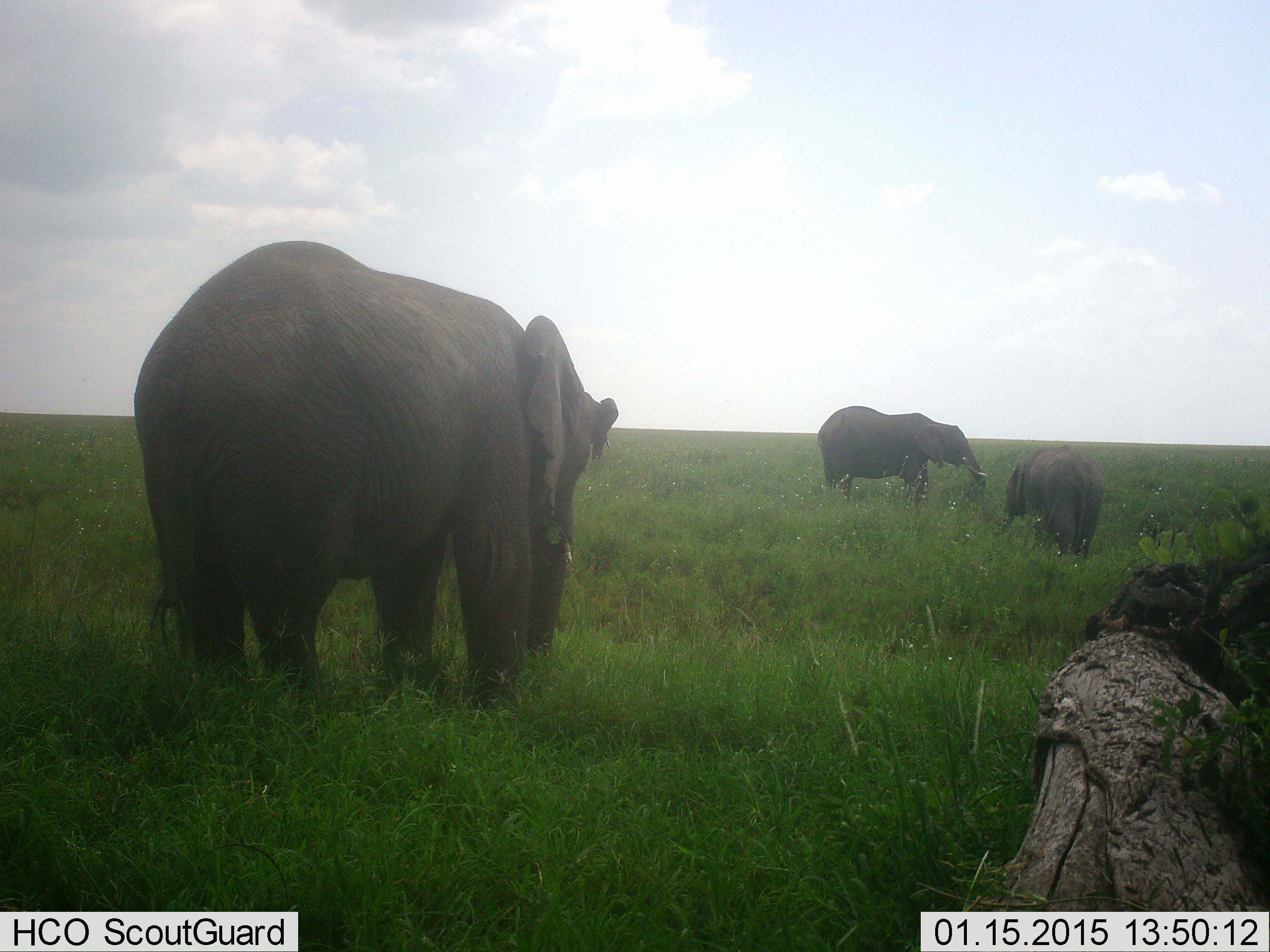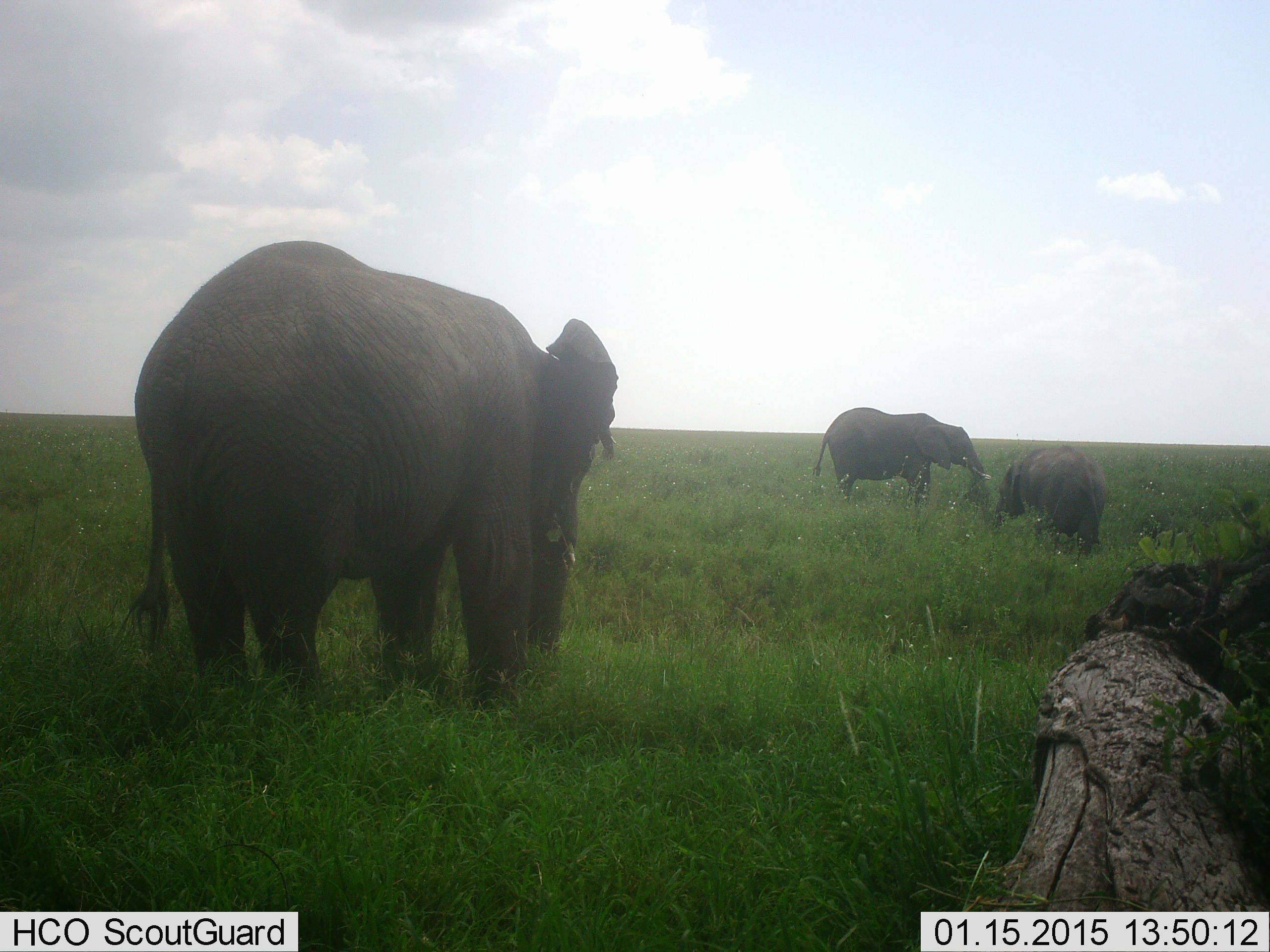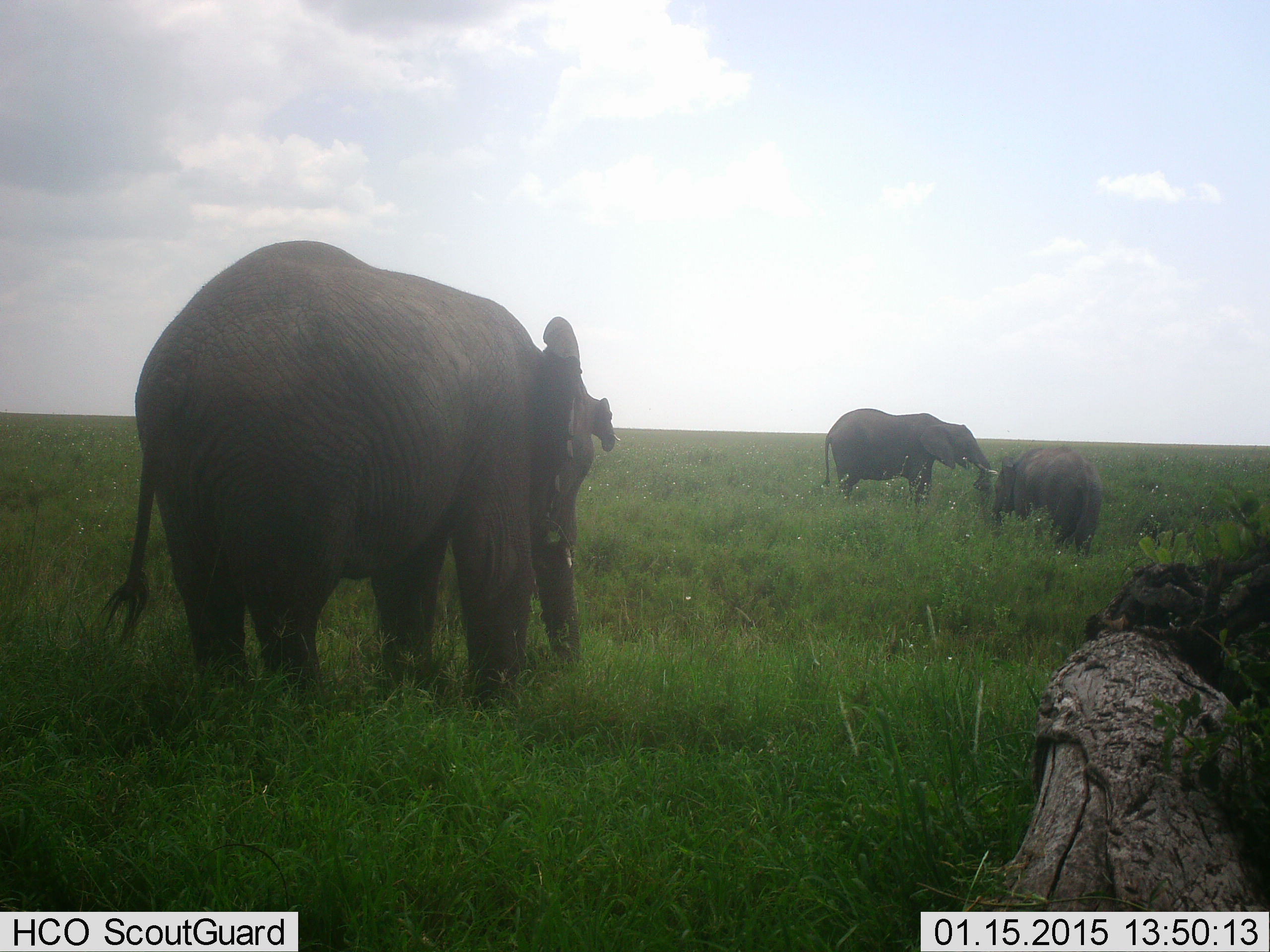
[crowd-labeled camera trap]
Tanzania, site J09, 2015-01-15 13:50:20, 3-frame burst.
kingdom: Animalia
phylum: Chordata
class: Mammalia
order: Proboscidea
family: Elephantidae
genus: Loxodonta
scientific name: Loxodonta africana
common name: african bush elephant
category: elephant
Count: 4.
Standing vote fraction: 80%.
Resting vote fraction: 0%.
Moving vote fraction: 10%.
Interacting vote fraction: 0%.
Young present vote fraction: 80%.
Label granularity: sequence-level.